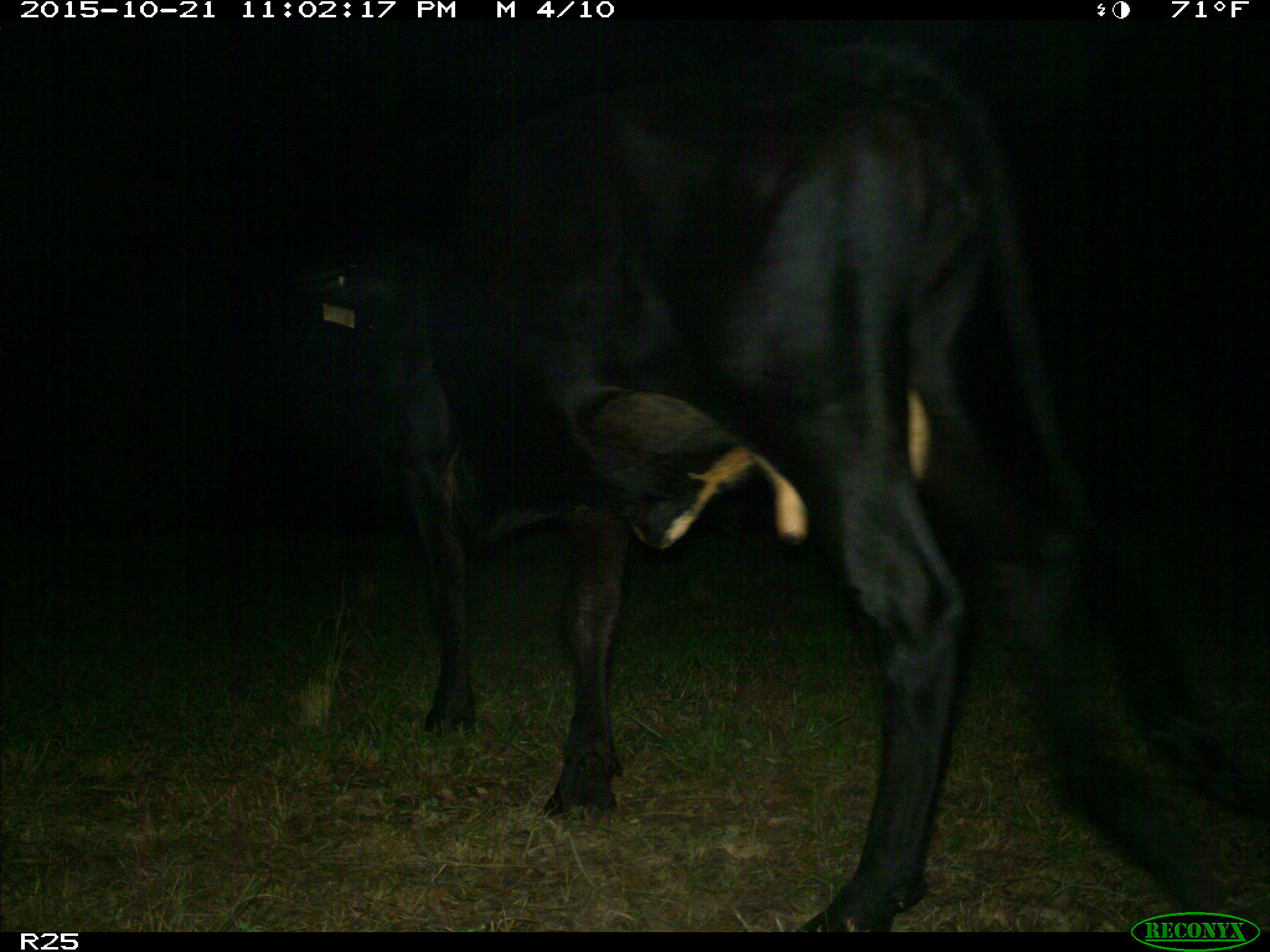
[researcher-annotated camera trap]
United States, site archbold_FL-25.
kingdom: Animalia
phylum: Chordata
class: Mammalia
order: Artiodactyla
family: Bovidae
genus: Bos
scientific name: Bos taurus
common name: domestic cow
Bos taurus (domestic cow).